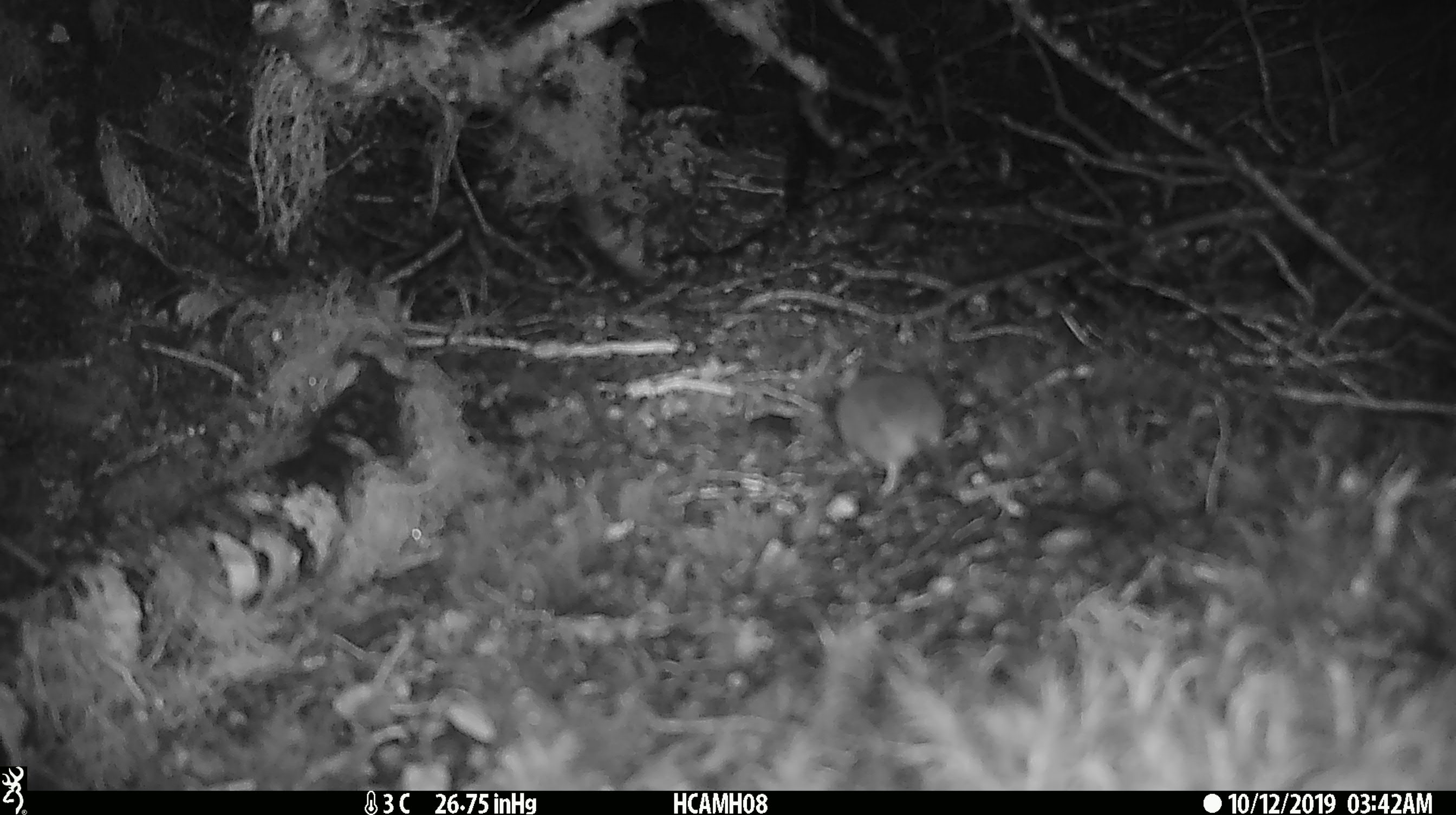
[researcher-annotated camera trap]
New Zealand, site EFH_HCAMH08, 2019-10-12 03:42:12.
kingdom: Animalia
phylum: Chordata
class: Mammalia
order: Rodentia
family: Muridae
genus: Mus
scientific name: Mus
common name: mouse